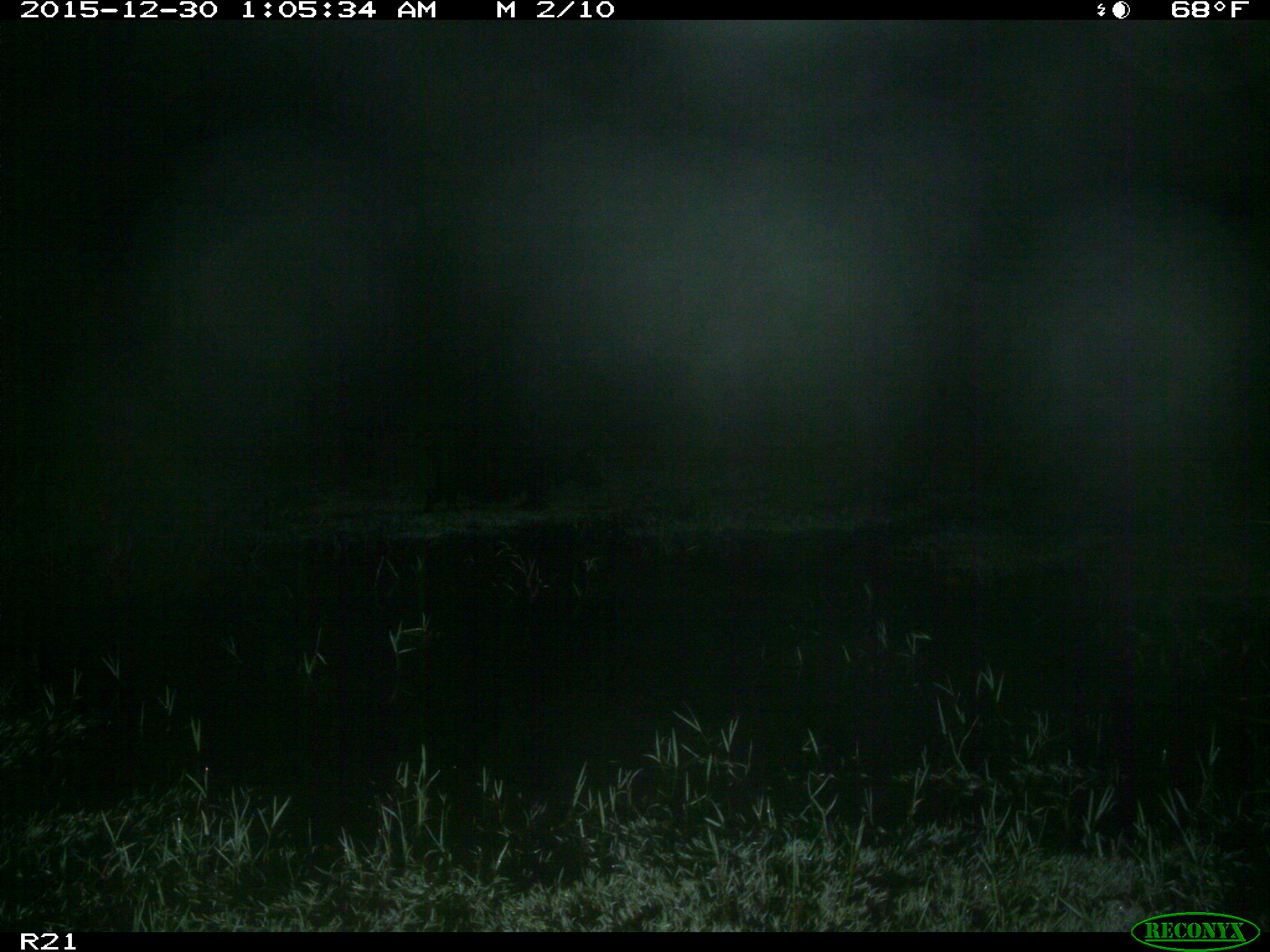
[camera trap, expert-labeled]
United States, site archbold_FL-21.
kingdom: Animalia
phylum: Chordata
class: Mammalia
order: Artiodactyla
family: Suidae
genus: Sus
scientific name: Sus scrofa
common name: wild boar